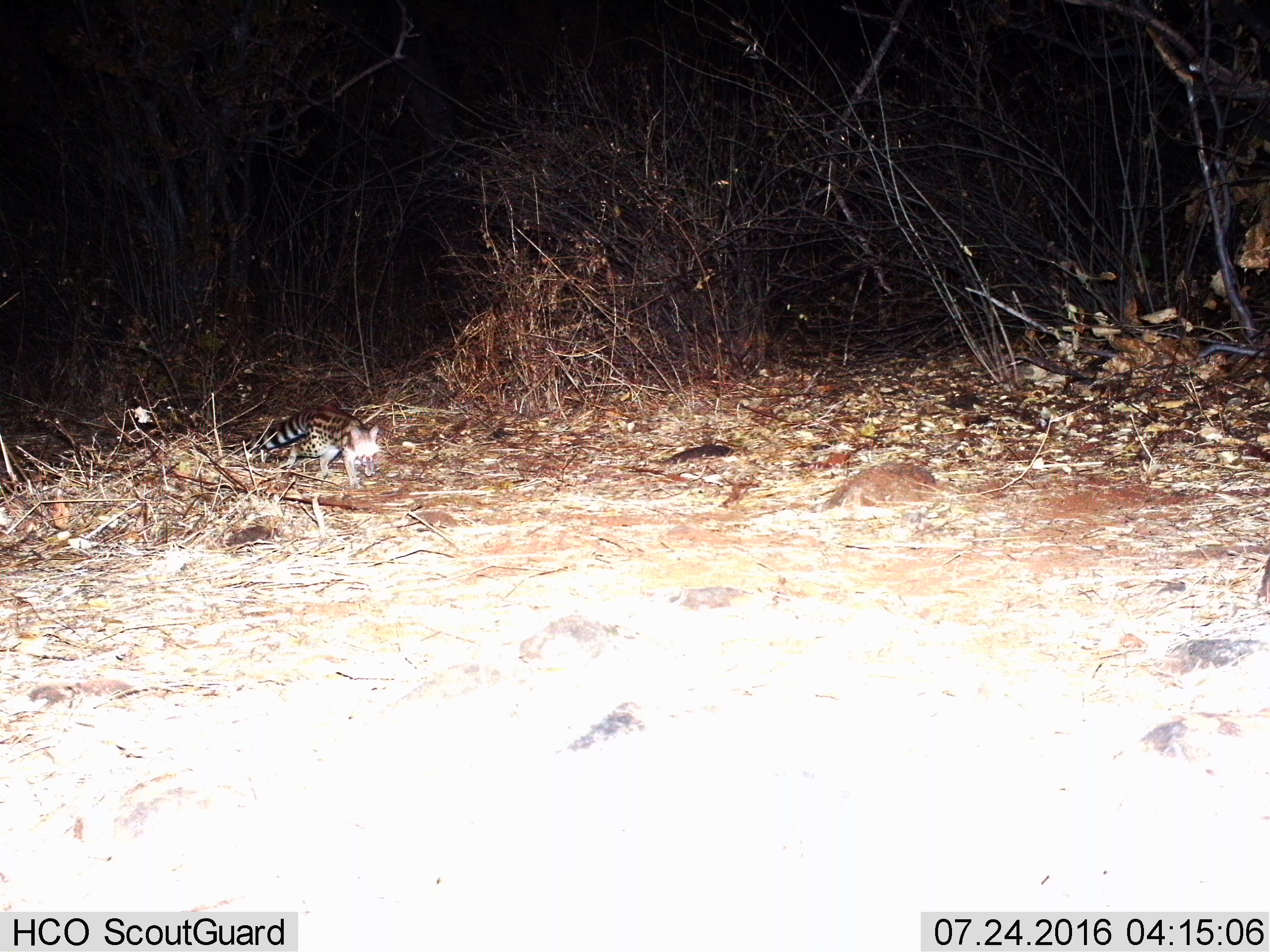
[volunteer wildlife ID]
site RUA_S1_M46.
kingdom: Animalia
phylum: Chordata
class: Mammalia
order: Carnivora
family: Viverridae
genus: Genetta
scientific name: Genetta genetta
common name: small-spotted genet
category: genetcommonsmallspotted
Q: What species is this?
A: Genetcommonsmallspotted (small-spotted genet) (Genetta genetta).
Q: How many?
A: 1.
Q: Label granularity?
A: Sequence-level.